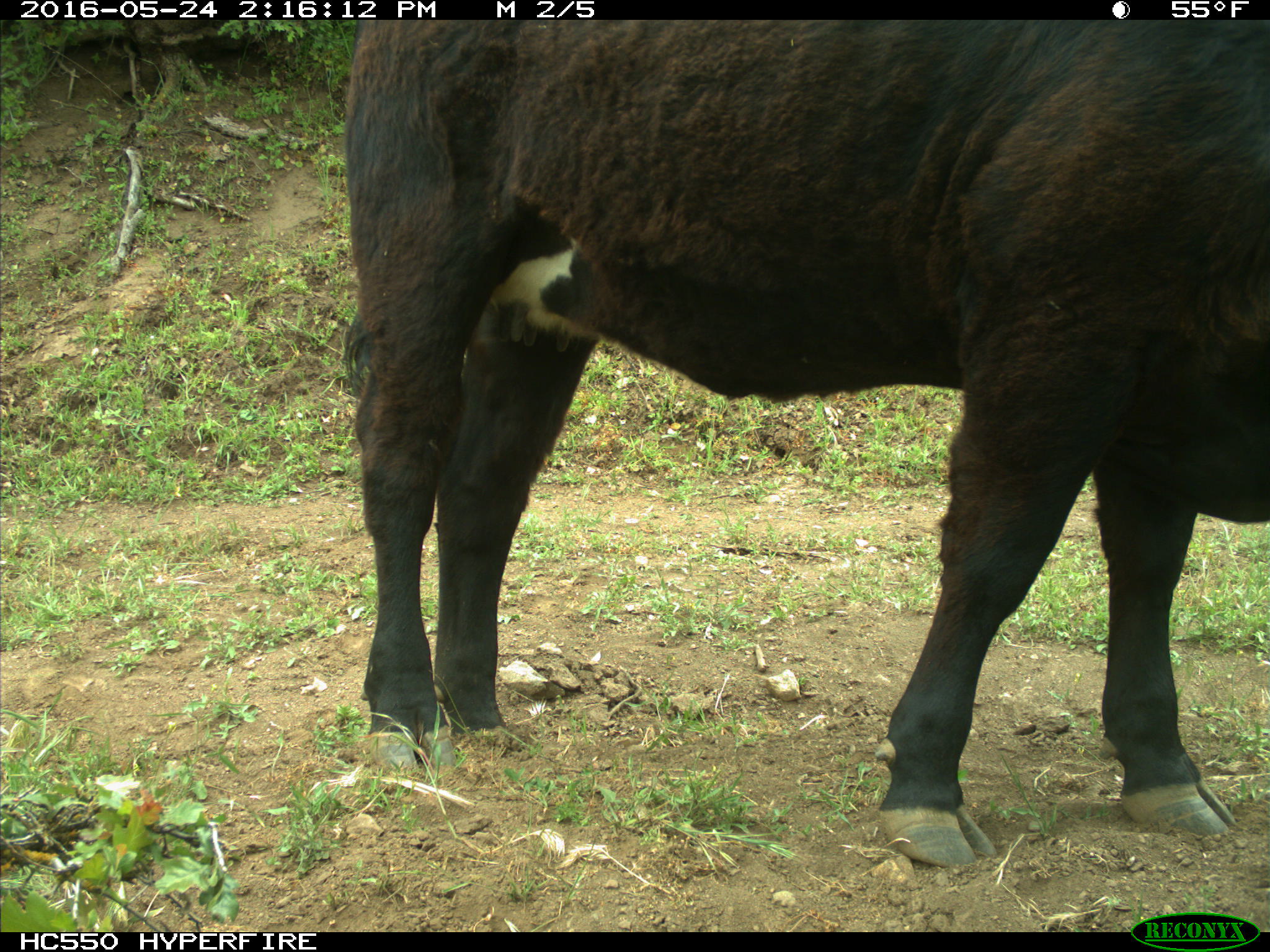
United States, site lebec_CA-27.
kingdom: Animalia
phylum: Chordata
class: Mammalia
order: Artiodactyla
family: Bovidae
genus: Bos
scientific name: Bos taurus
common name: domestic cow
Bos taurus (domestic cow).